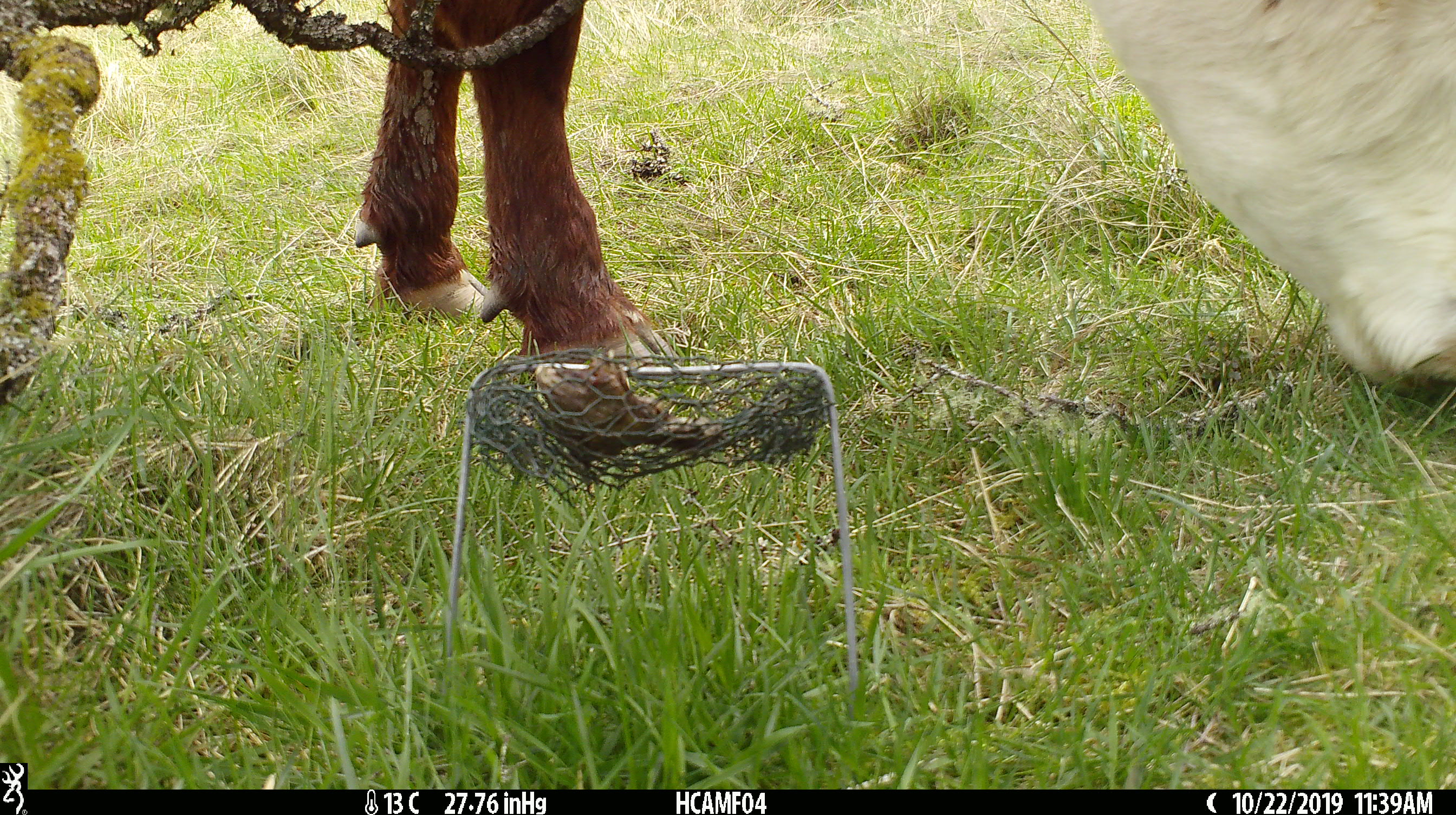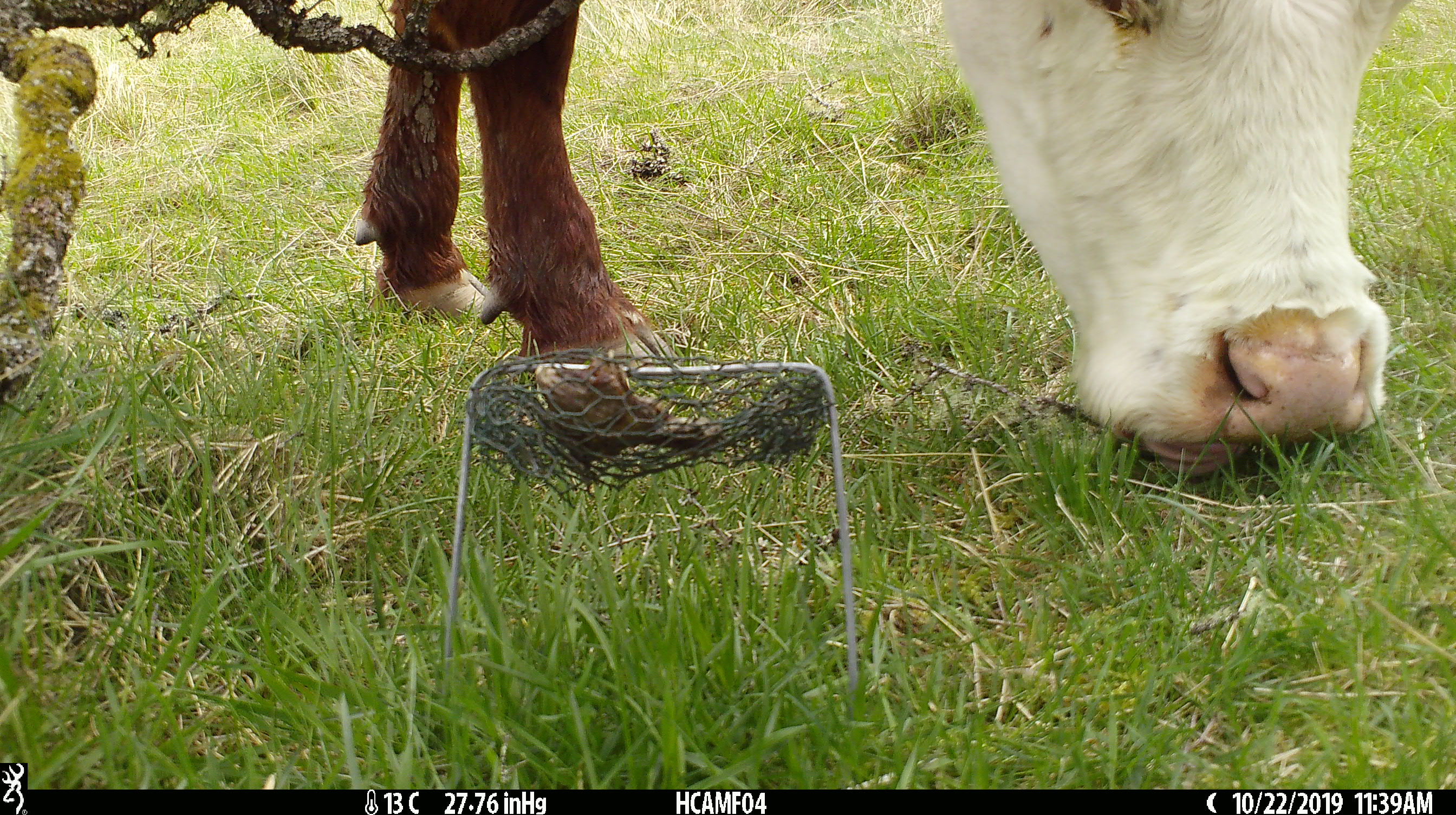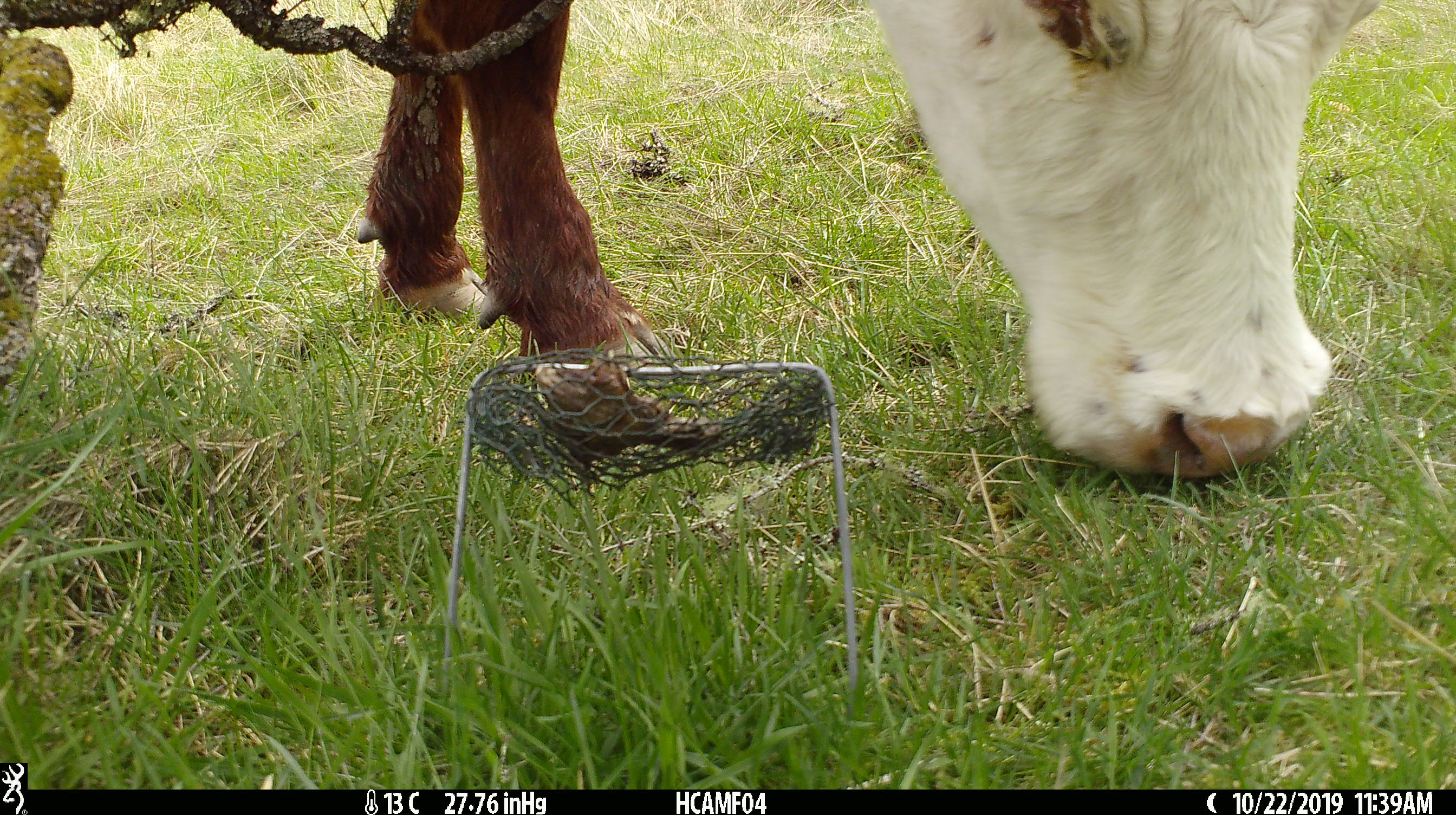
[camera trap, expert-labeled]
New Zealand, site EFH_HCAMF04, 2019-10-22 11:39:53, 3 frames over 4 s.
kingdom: Animalia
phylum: Chordata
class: Mammalia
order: Artiodactyla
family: Bovidae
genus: Bos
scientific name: Bos taurus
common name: domestic cow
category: cow